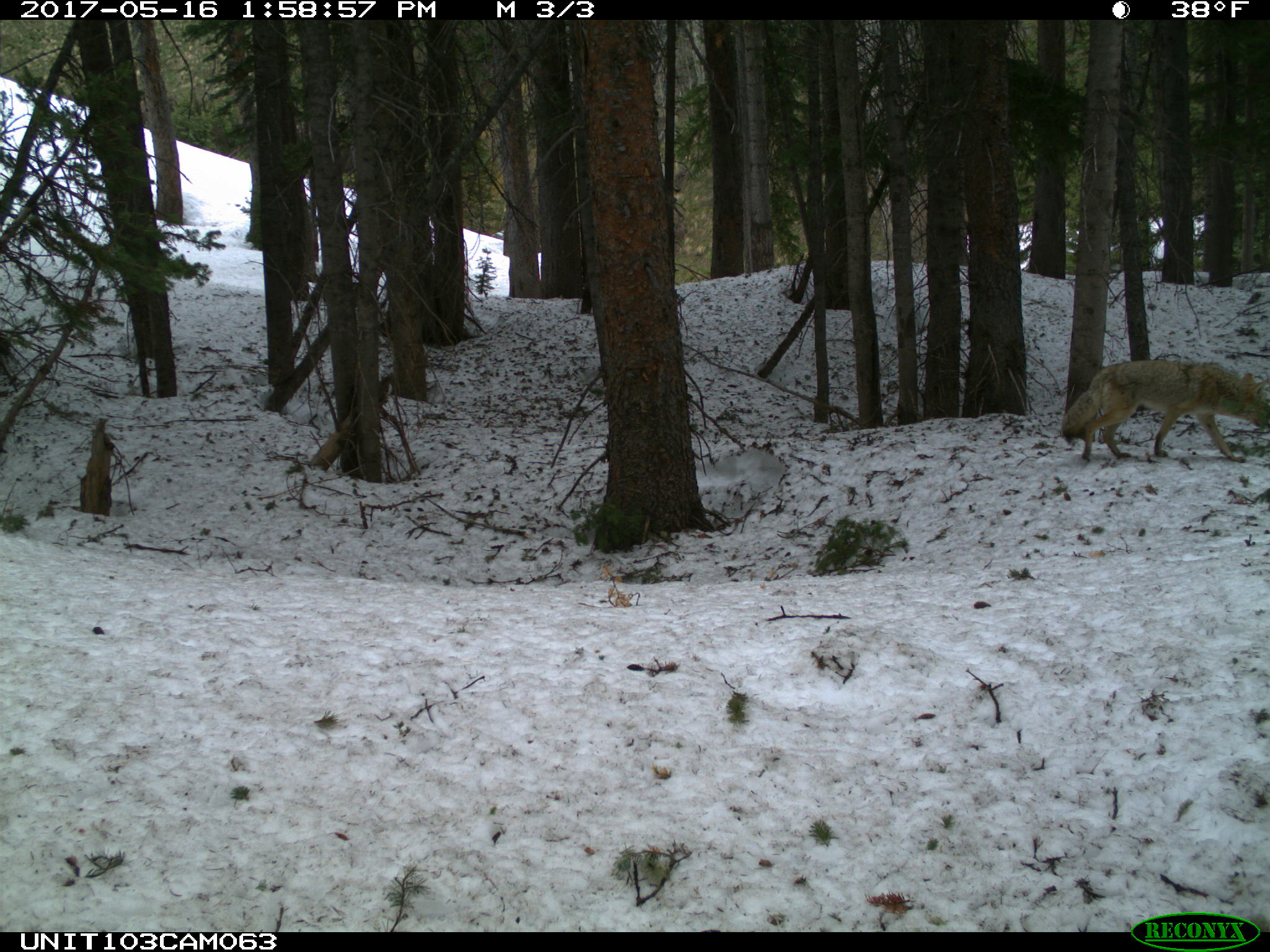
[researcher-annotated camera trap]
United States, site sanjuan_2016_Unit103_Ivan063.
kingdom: Animalia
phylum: Chordata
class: Mammalia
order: Carnivora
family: Canidae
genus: Canis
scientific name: Canis latrans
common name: coyote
Canis latrans (coyote).